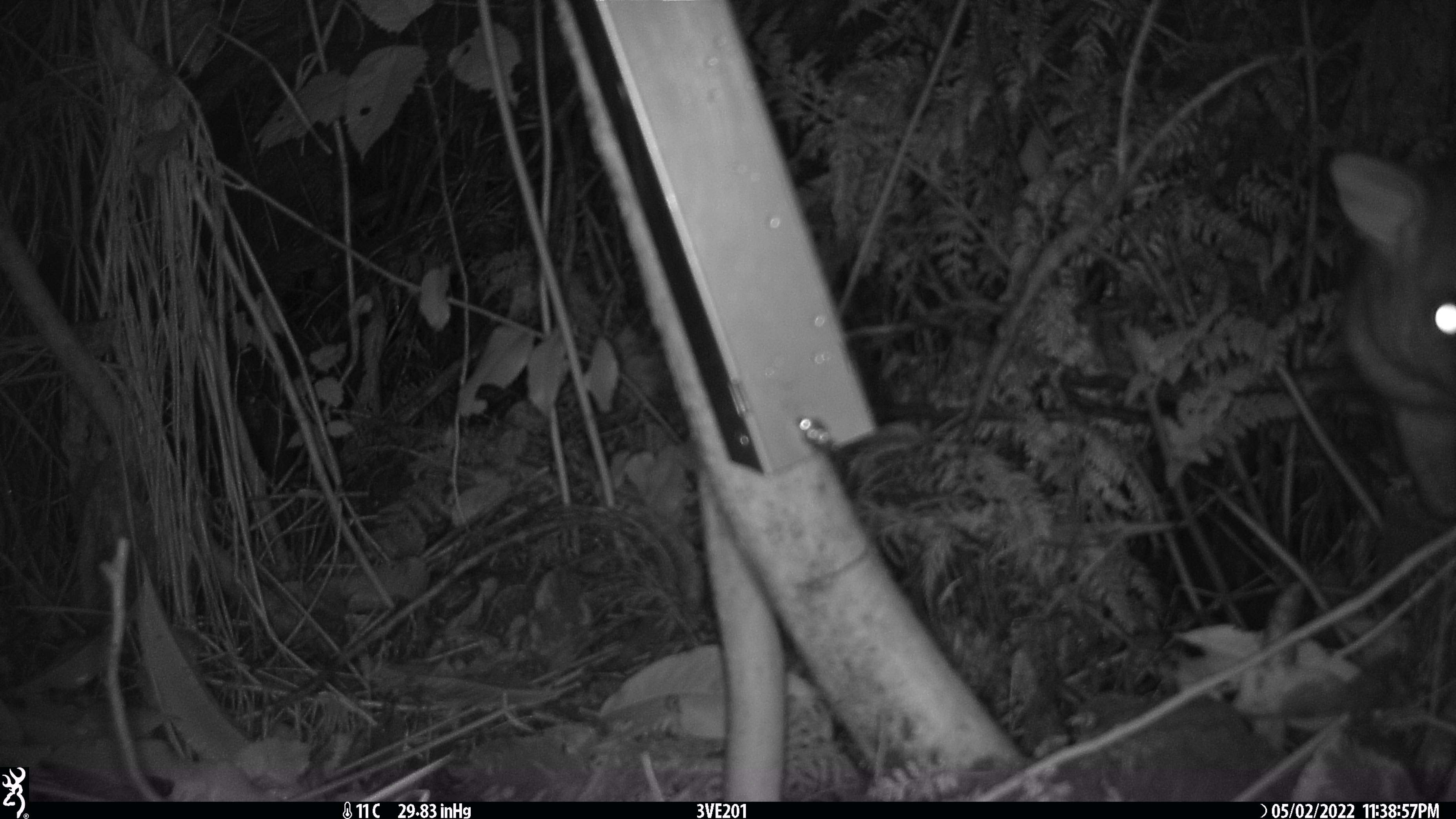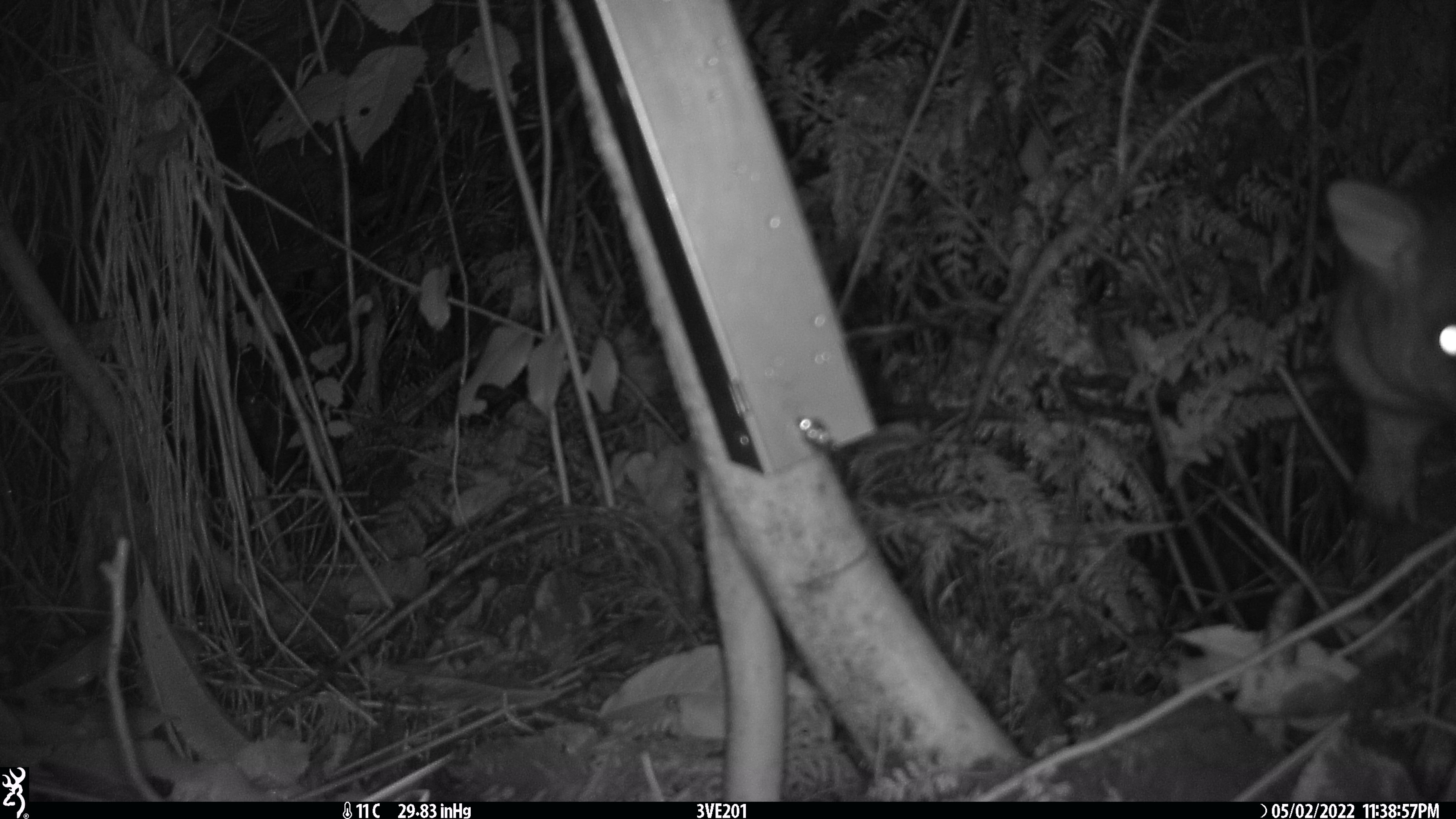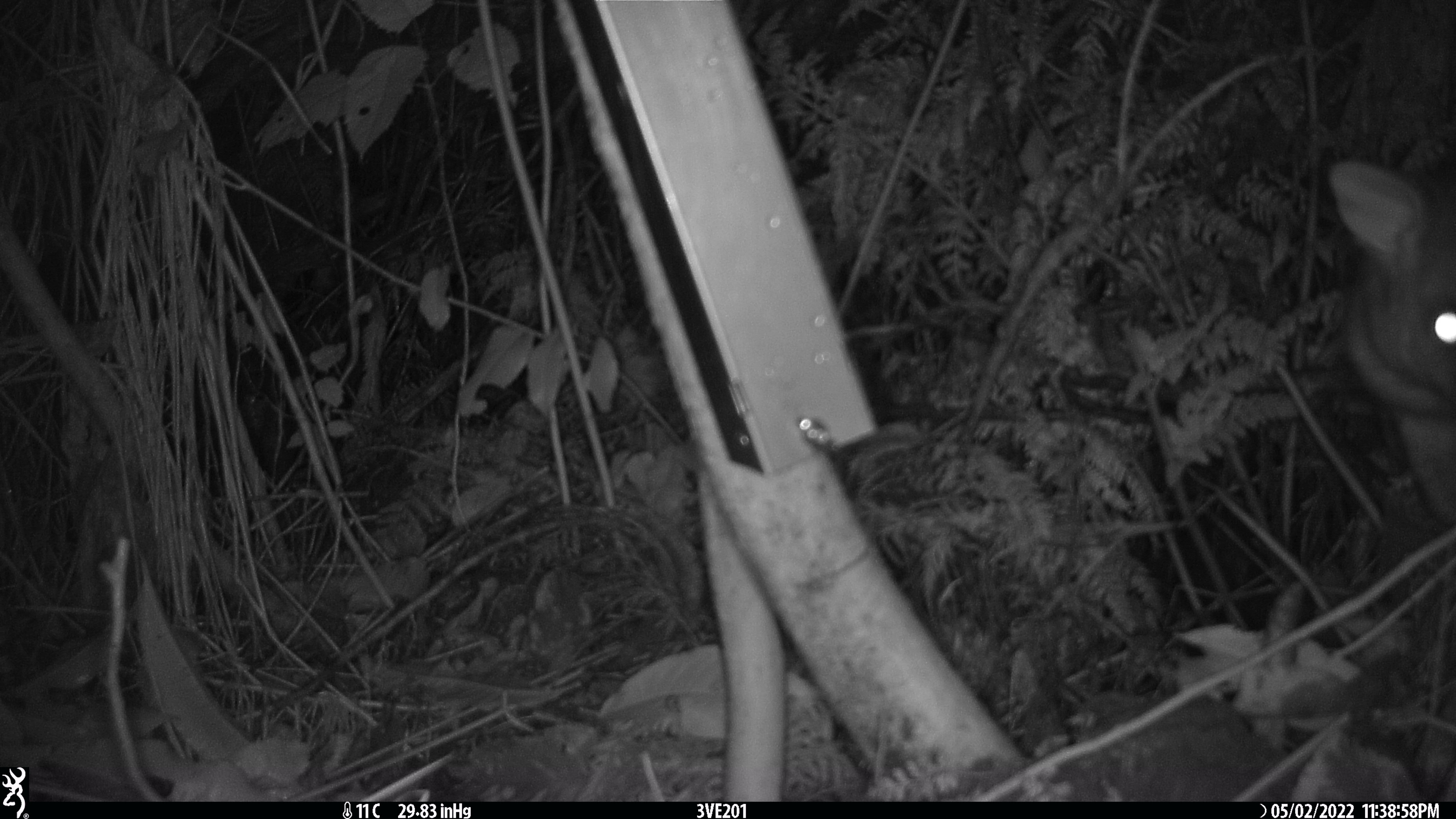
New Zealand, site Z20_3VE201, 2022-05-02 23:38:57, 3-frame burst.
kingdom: Animalia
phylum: Chordata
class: Mammalia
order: Diprotodontia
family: Phalangeridae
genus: Trichosurus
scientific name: Trichosurus vulpecula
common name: common brushtail possum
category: possum